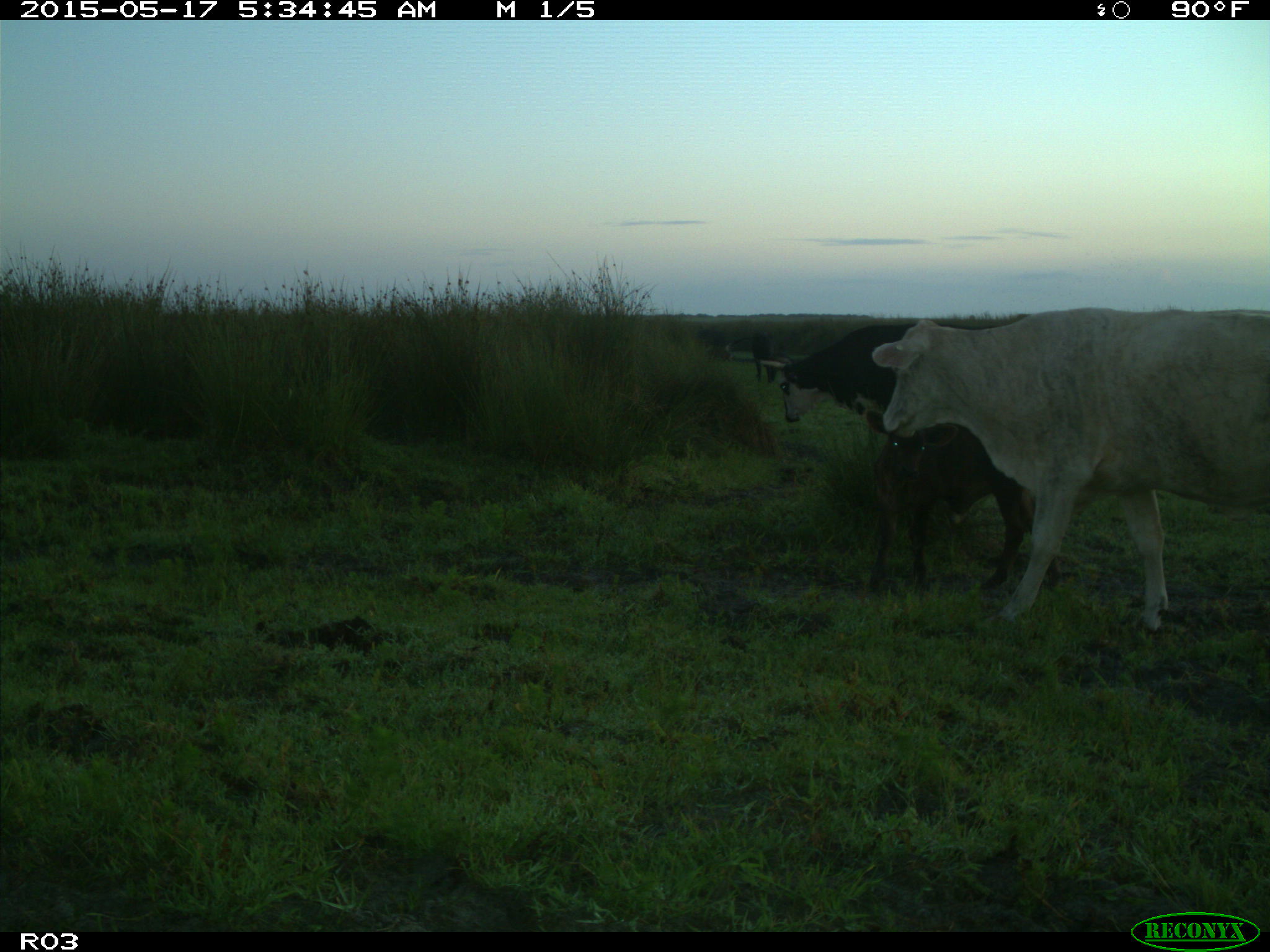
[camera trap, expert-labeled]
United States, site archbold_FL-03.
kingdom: Animalia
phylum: Chordata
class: Mammalia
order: Artiodactyla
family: Bovidae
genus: Bos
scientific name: Bos taurus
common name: domestic cow